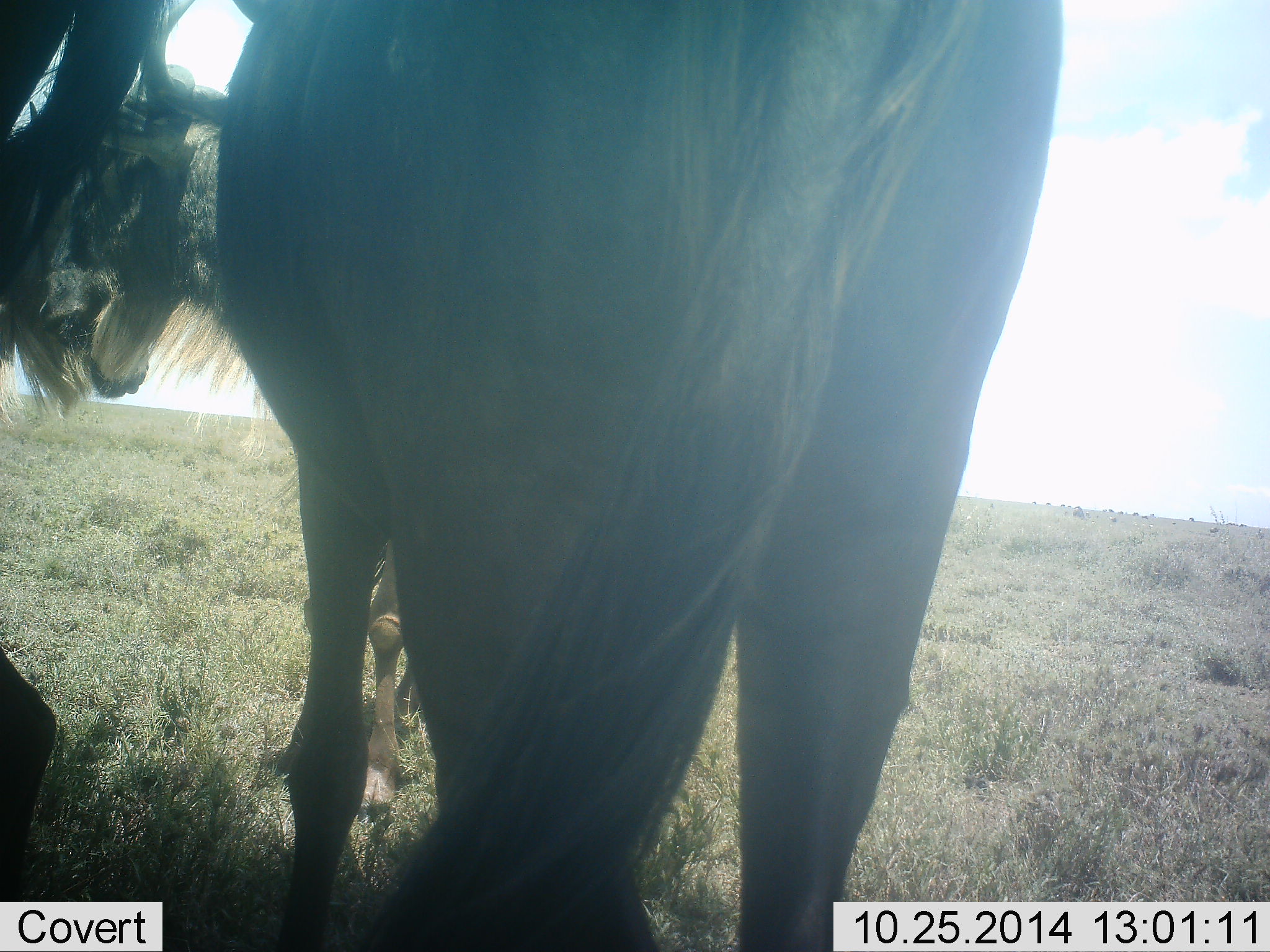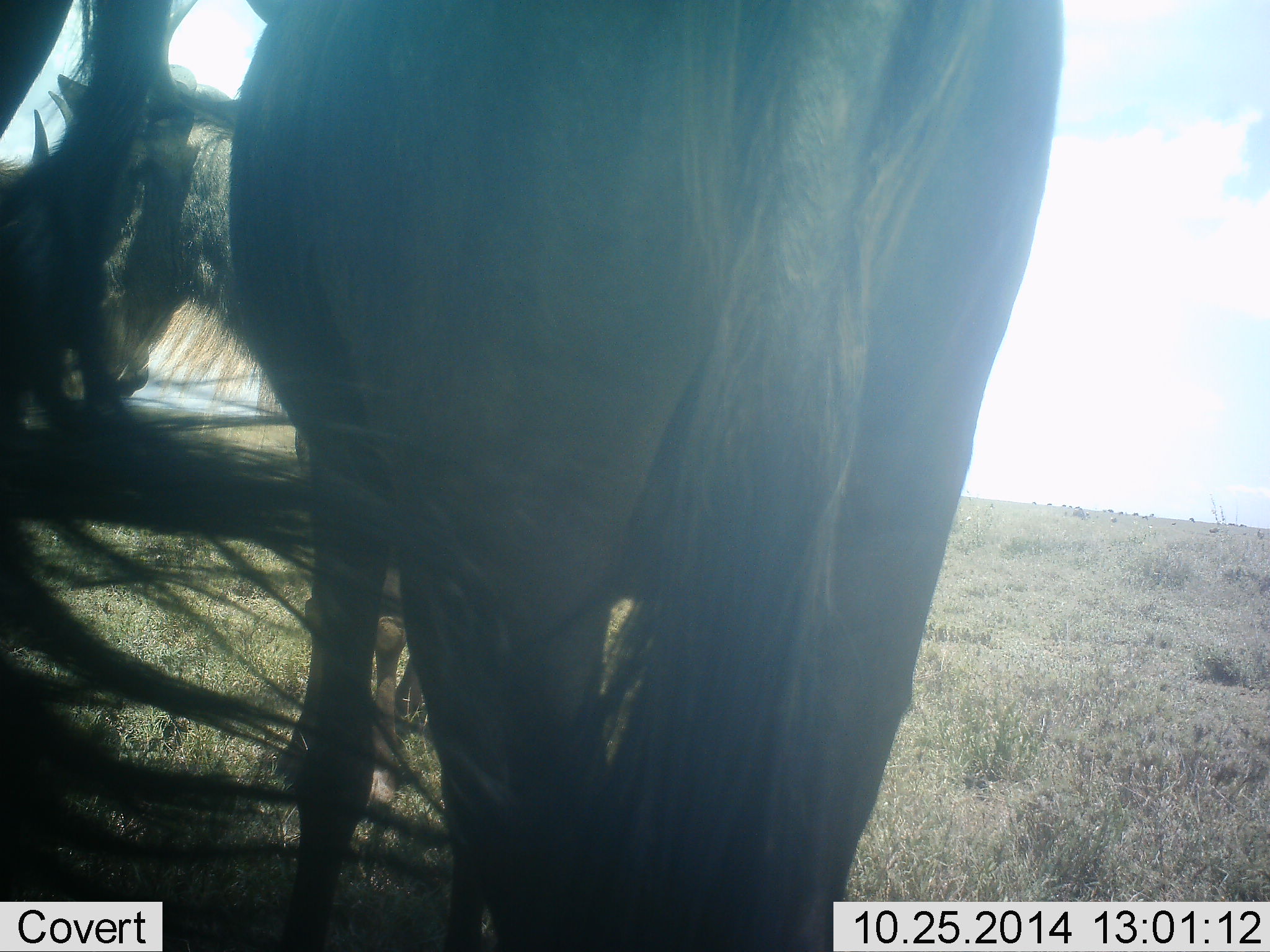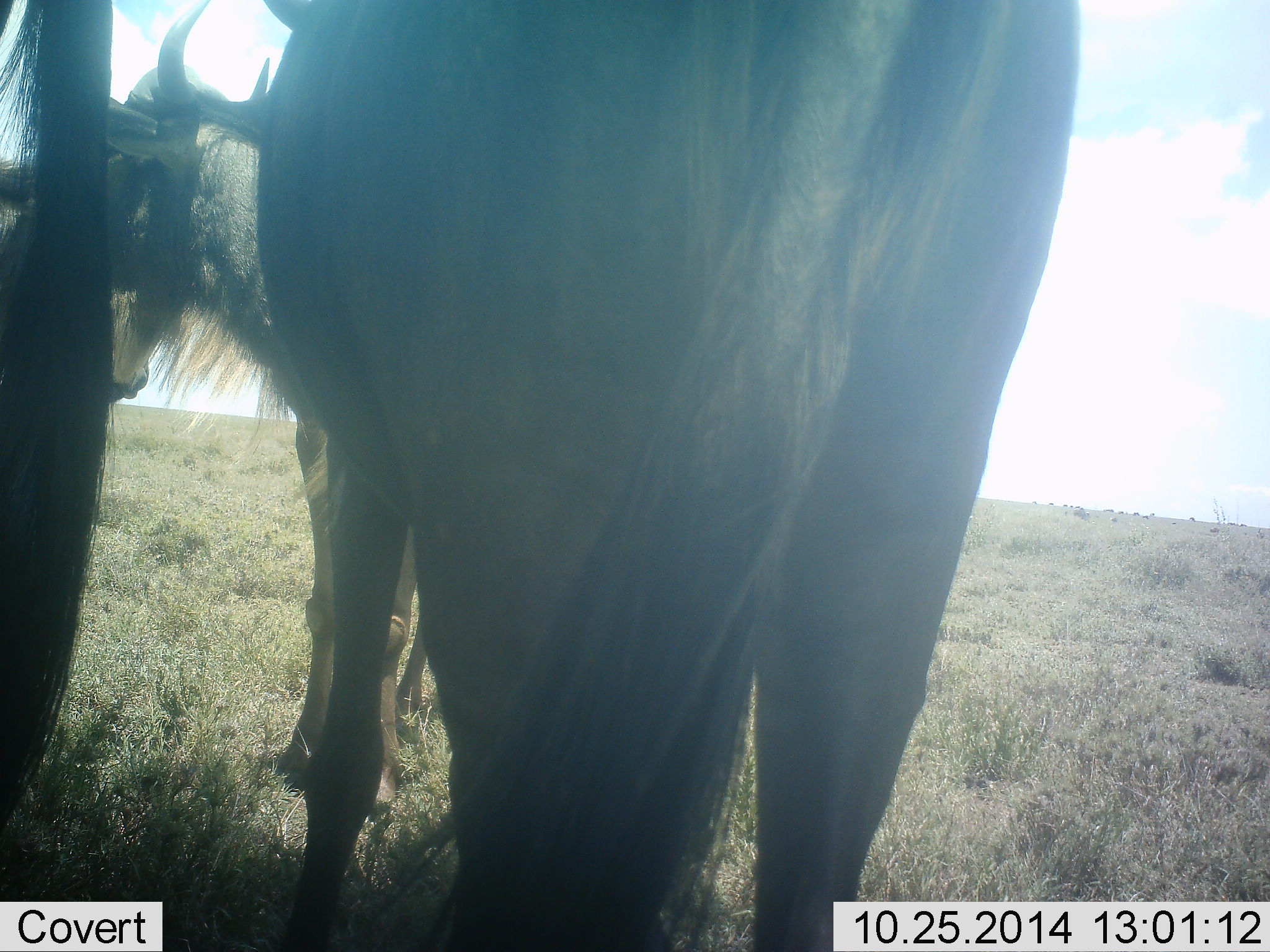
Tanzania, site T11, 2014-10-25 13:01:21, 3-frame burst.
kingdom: Animalia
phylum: Chordata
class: Mammalia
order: Artiodactyla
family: Bovidae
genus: Connochaetes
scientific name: Connochaetes taurinus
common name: blue wildebeest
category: wildebeest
Wildebeest (blue wildebeest) (Connochaetes taurinus), count 3. Behavior (volunteer vote fractions): standing 100%, resting 10%, moving 0%, interacting 10%. Young present (vote fraction): 0%. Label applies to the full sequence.